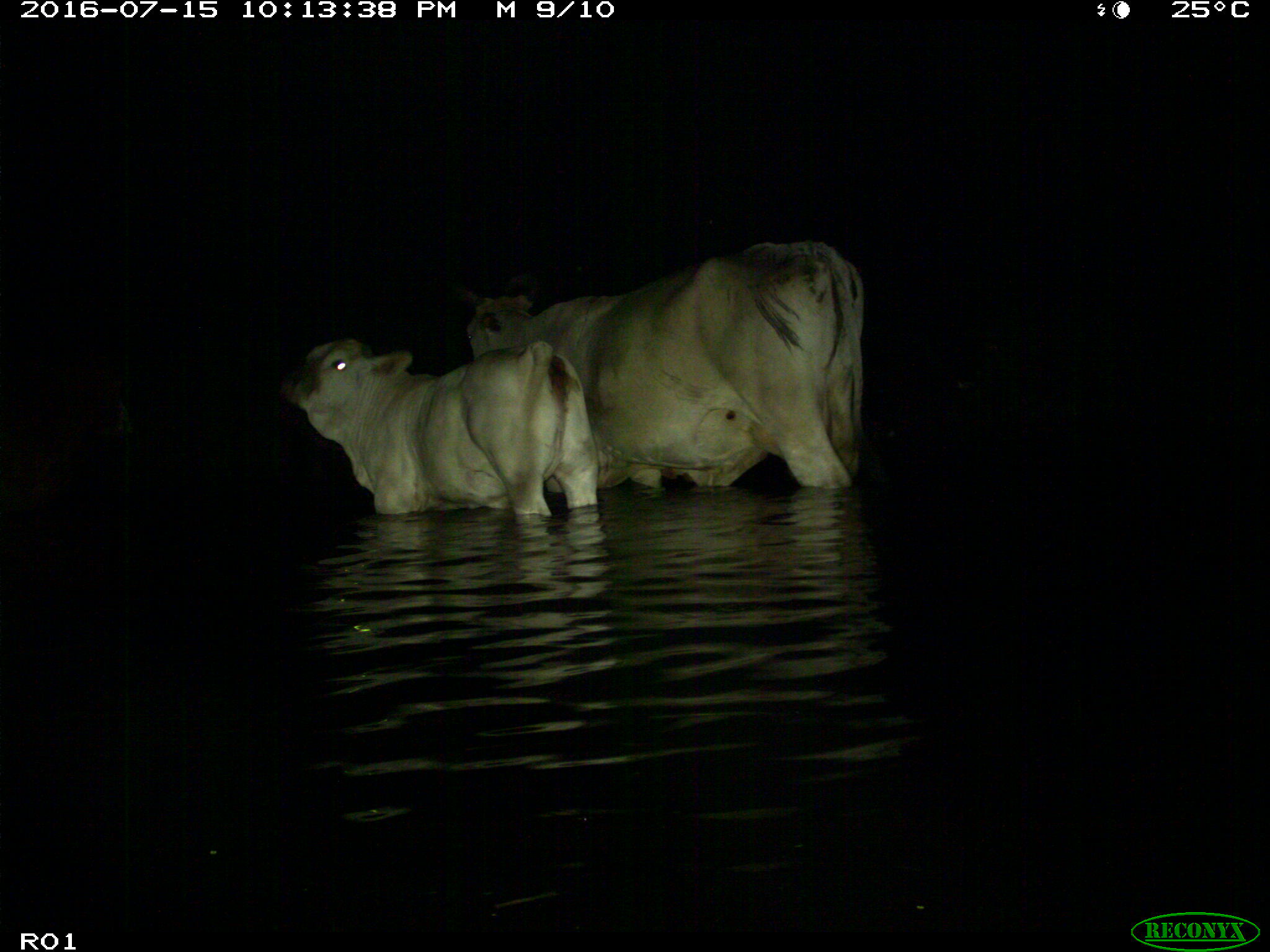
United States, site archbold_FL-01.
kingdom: Animalia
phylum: Chordata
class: Mammalia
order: Artiodactyla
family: Bovidae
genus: Bos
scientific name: Bos taurus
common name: domestic cow